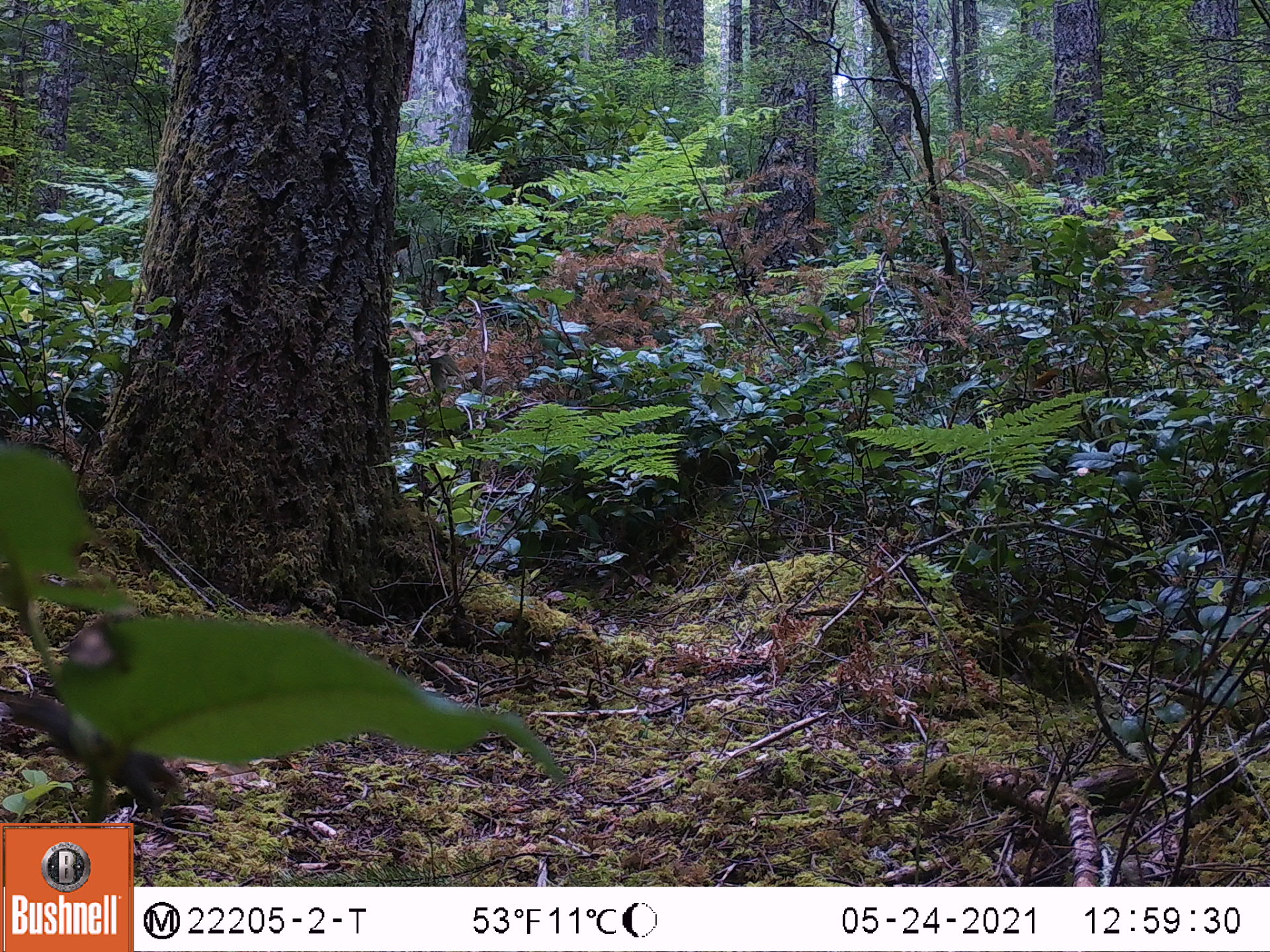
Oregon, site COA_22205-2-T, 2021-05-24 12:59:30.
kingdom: Animalia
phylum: Chordata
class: Mammalia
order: Rodentia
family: Sciuridae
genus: Tamiasciurus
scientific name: Tamiasciurus douglasii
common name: douglas squirrel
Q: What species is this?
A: Douglas squirrel (Tamiasciurus douglasii).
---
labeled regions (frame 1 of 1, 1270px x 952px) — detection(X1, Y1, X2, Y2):
douglas squirrel: detection(0, 672, 208, 818)